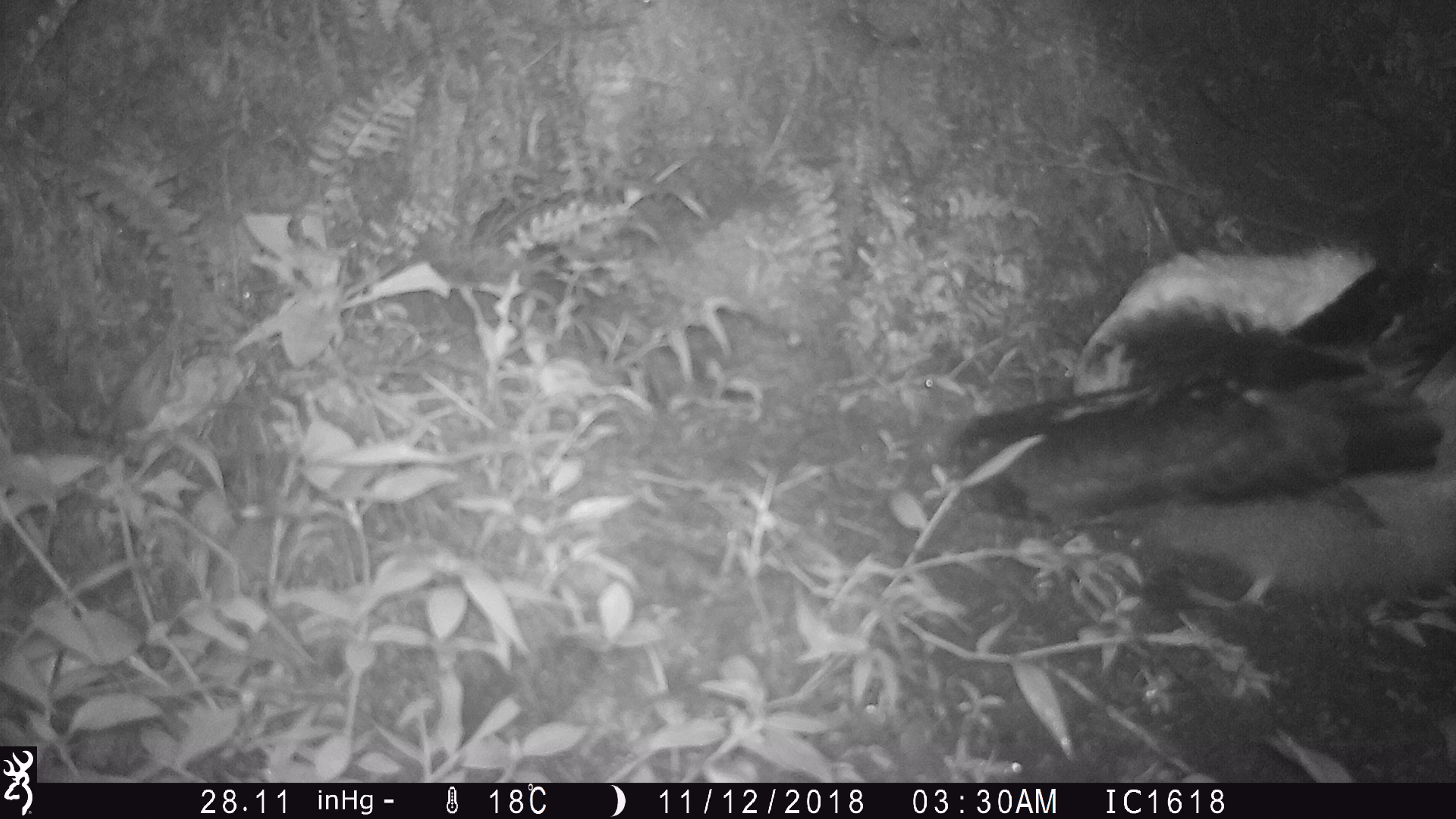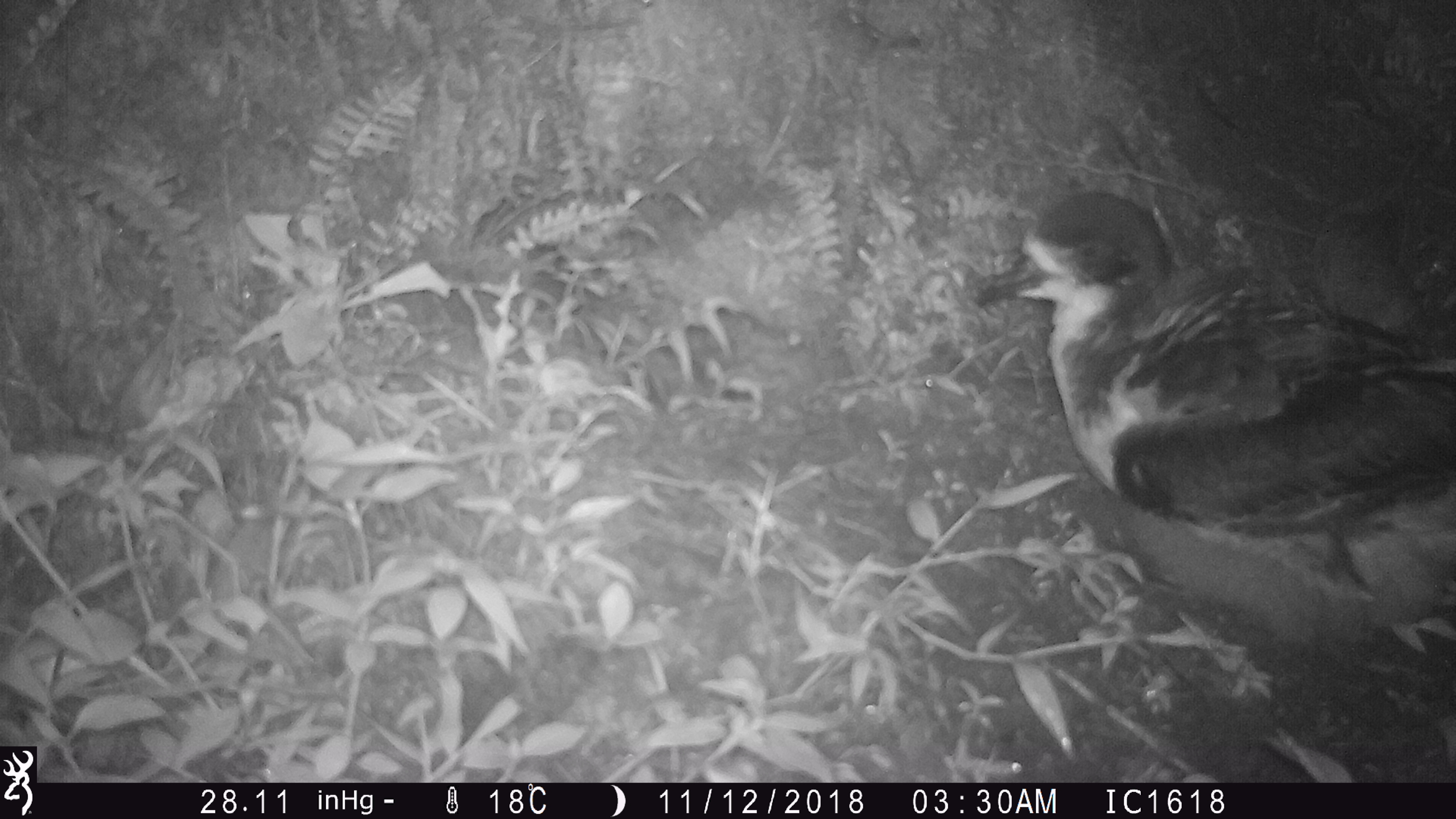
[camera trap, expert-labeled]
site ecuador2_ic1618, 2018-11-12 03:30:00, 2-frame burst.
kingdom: Animalia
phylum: Chordata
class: Aves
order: Procellariiformes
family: Procellariidae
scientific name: Procellariidae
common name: petrel chick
Petrel chick (Procellariidae).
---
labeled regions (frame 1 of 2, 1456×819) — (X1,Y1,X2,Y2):
petrel chick: (939,233,1456,625)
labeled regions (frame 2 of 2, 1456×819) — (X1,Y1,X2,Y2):
petrel chick: (962,188,1456,671)